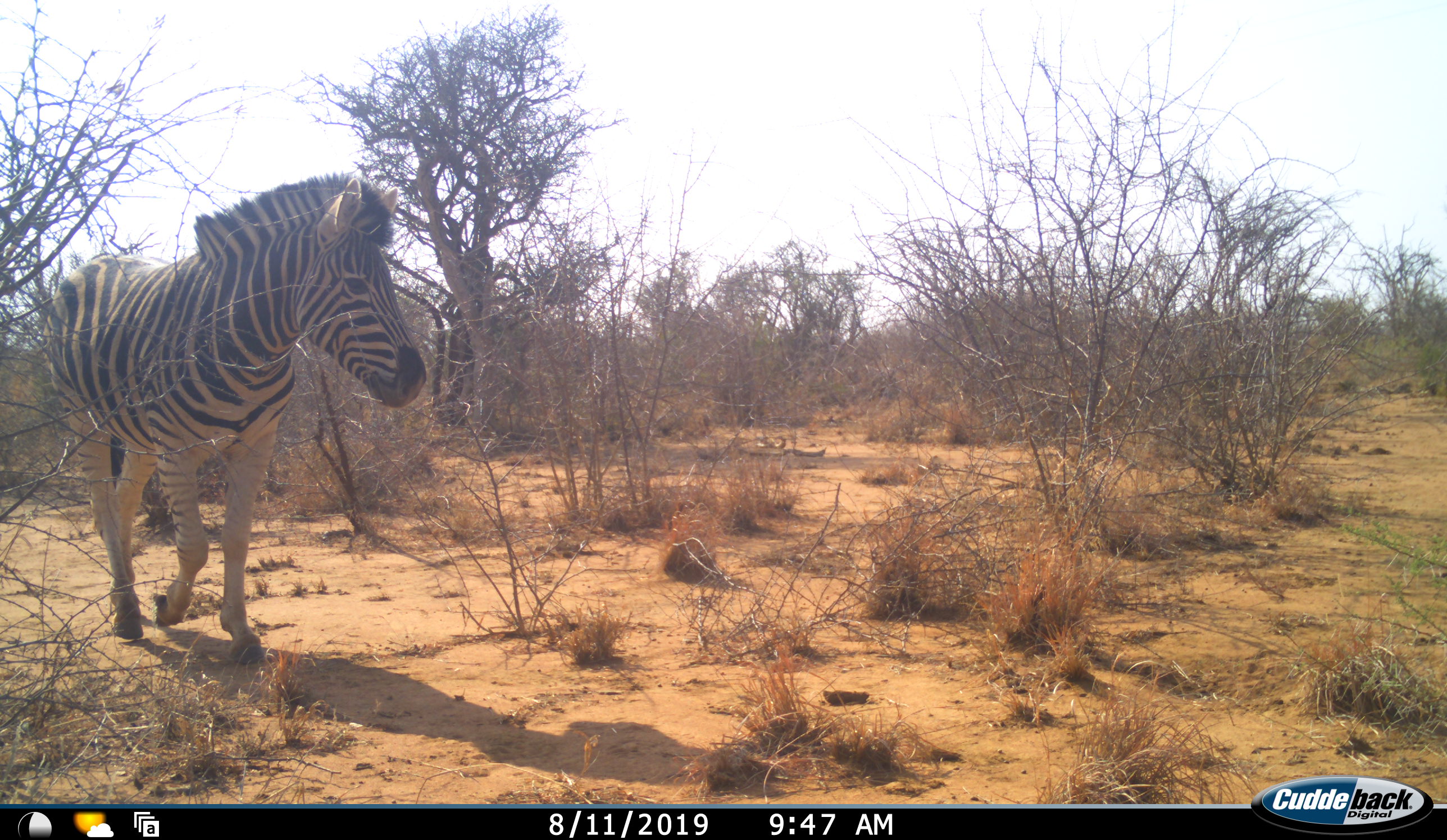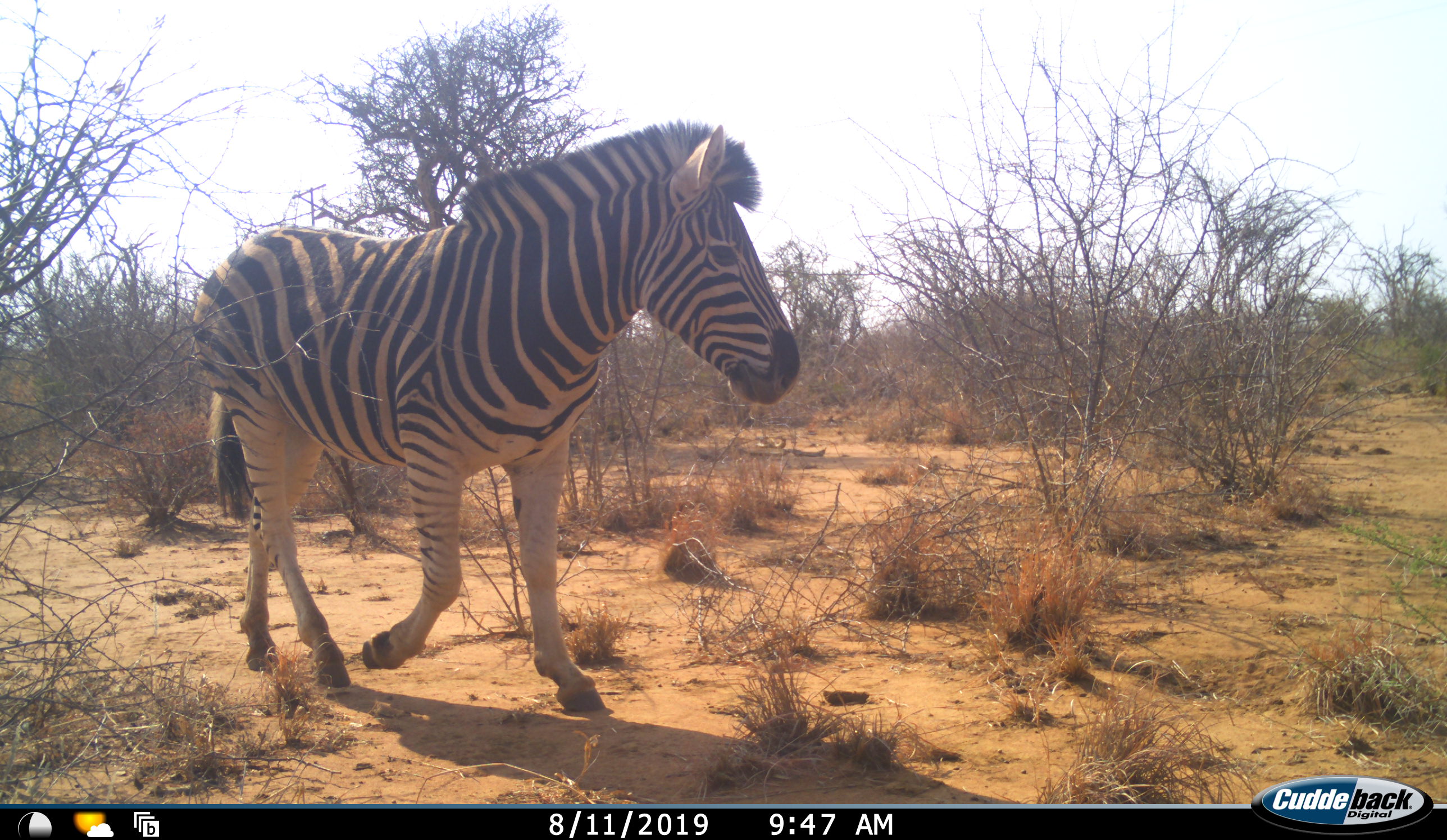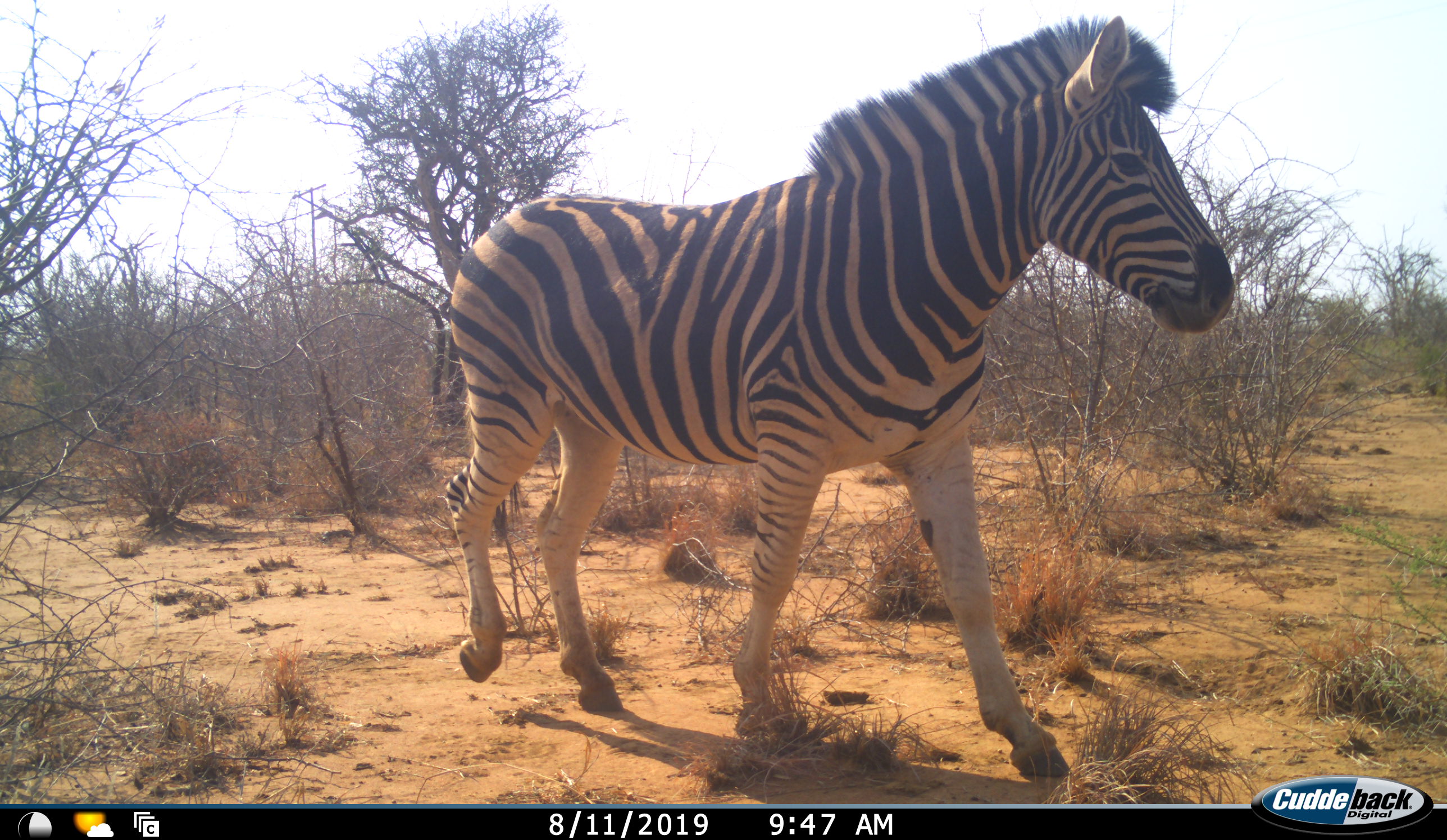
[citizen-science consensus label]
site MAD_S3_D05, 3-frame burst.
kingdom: Animalia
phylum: Chordata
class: Mammalia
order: Perissodactyla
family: Equidae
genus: Equus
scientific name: Equus quagga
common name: plains zebra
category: zebraplains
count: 1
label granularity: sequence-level